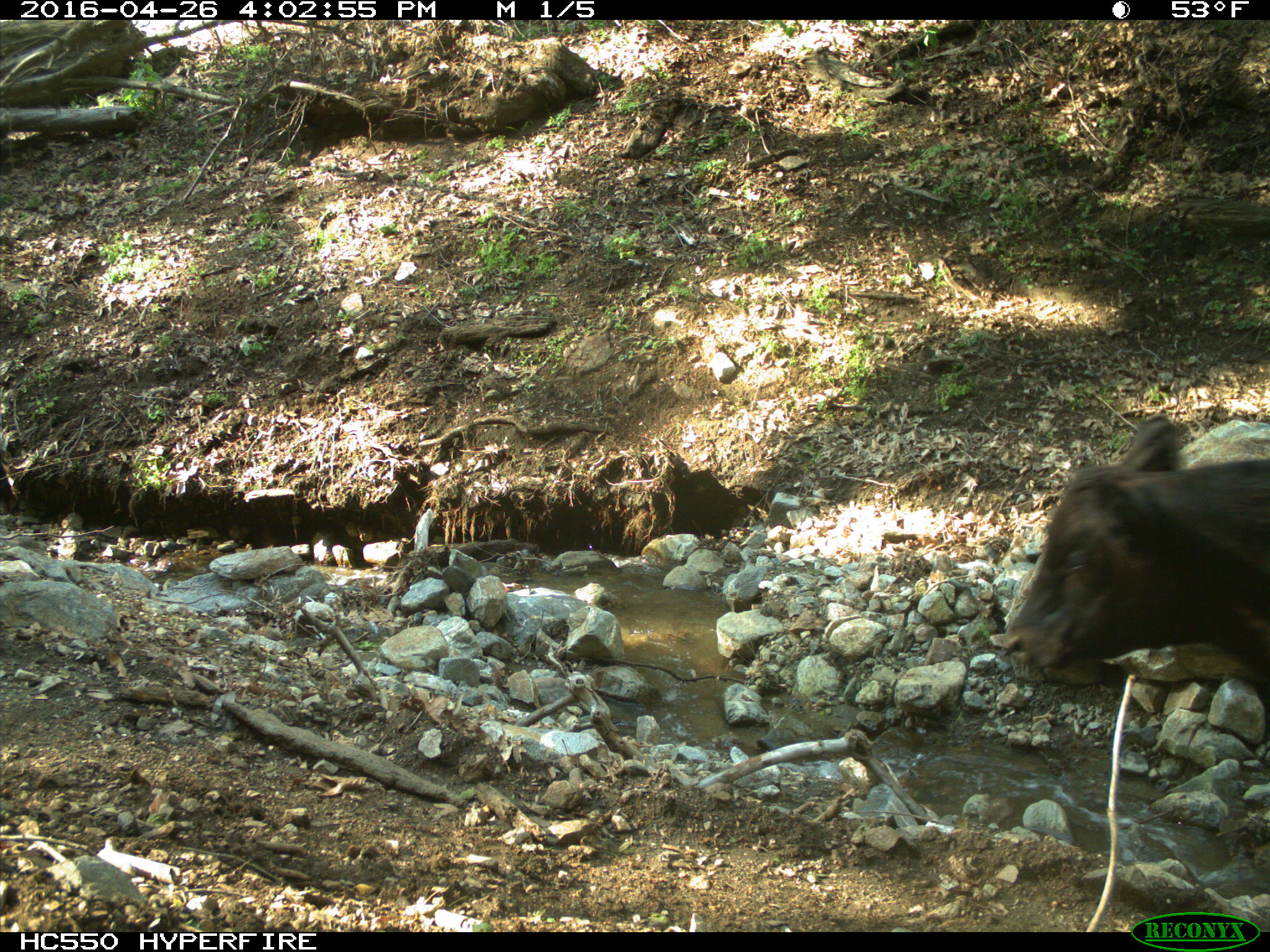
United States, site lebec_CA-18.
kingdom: Animalia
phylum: Chordata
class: Mammalia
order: Artiodactyla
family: Bovidae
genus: Bos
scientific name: Bos taurus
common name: domestic cow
Bos taurus (domestic cow).